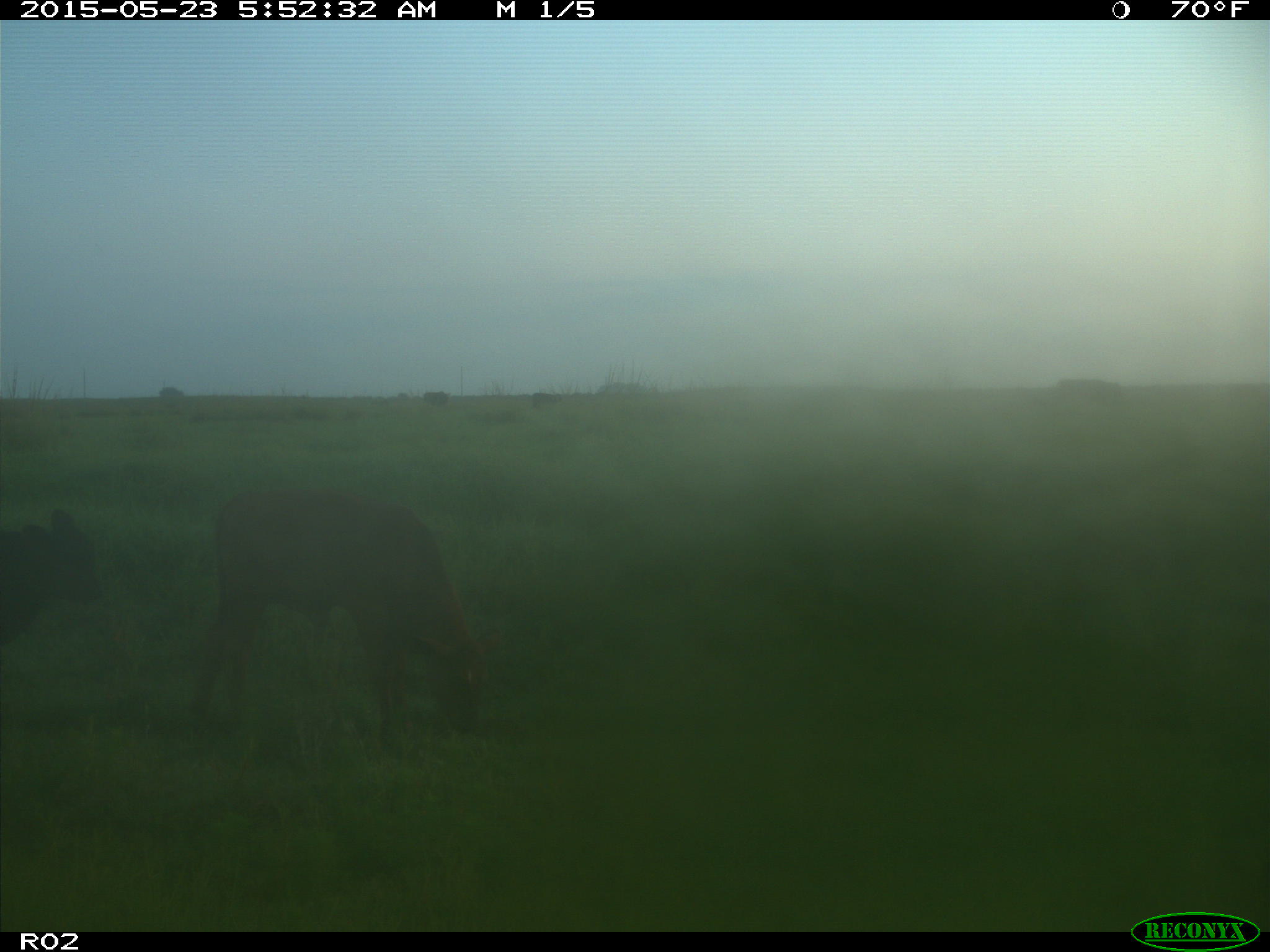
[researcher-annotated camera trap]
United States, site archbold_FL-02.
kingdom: Animalia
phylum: Chordata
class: Mammalia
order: Artiodactyla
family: Bovidae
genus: Bos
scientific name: Bos taurus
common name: domestic cow